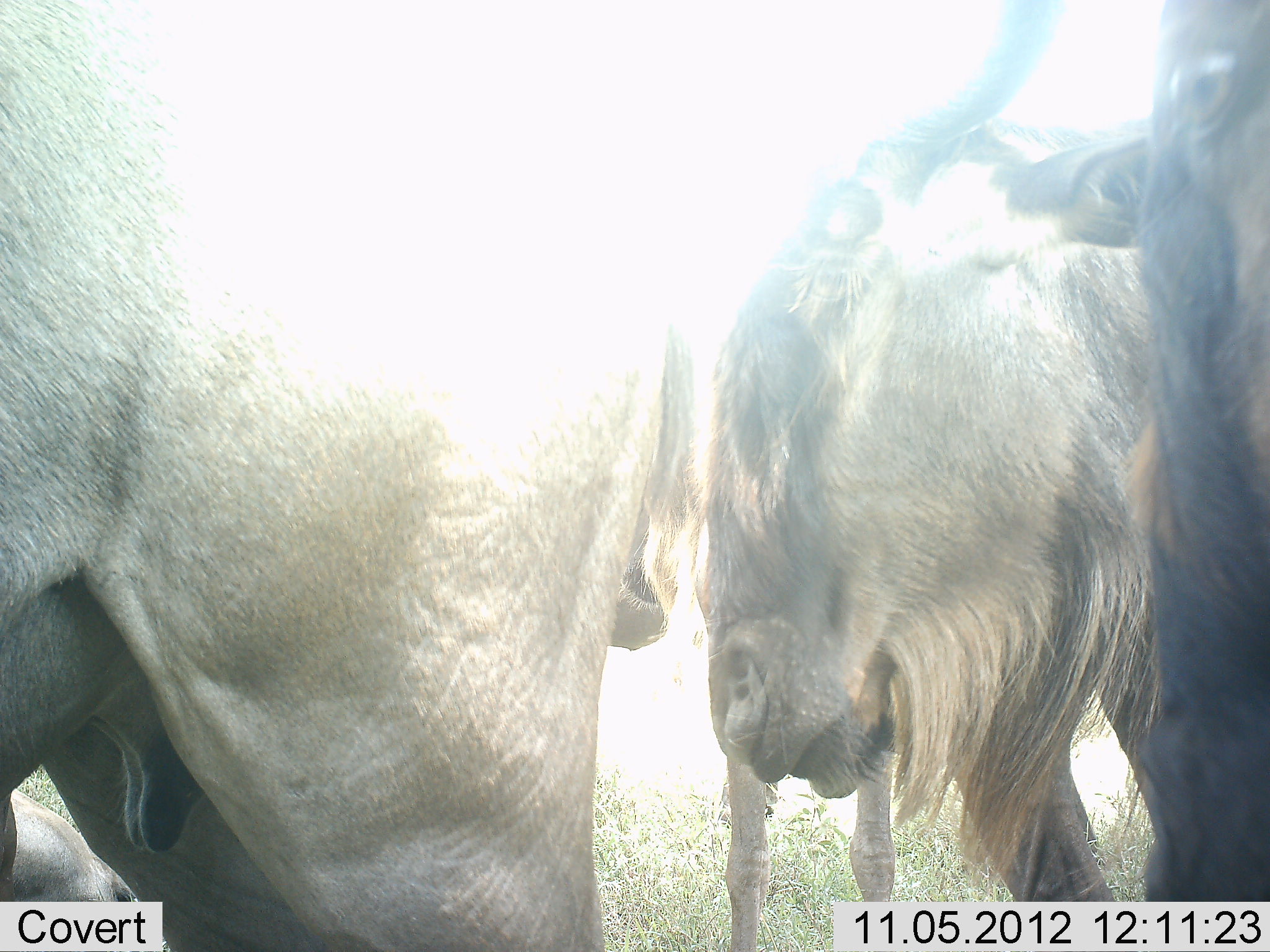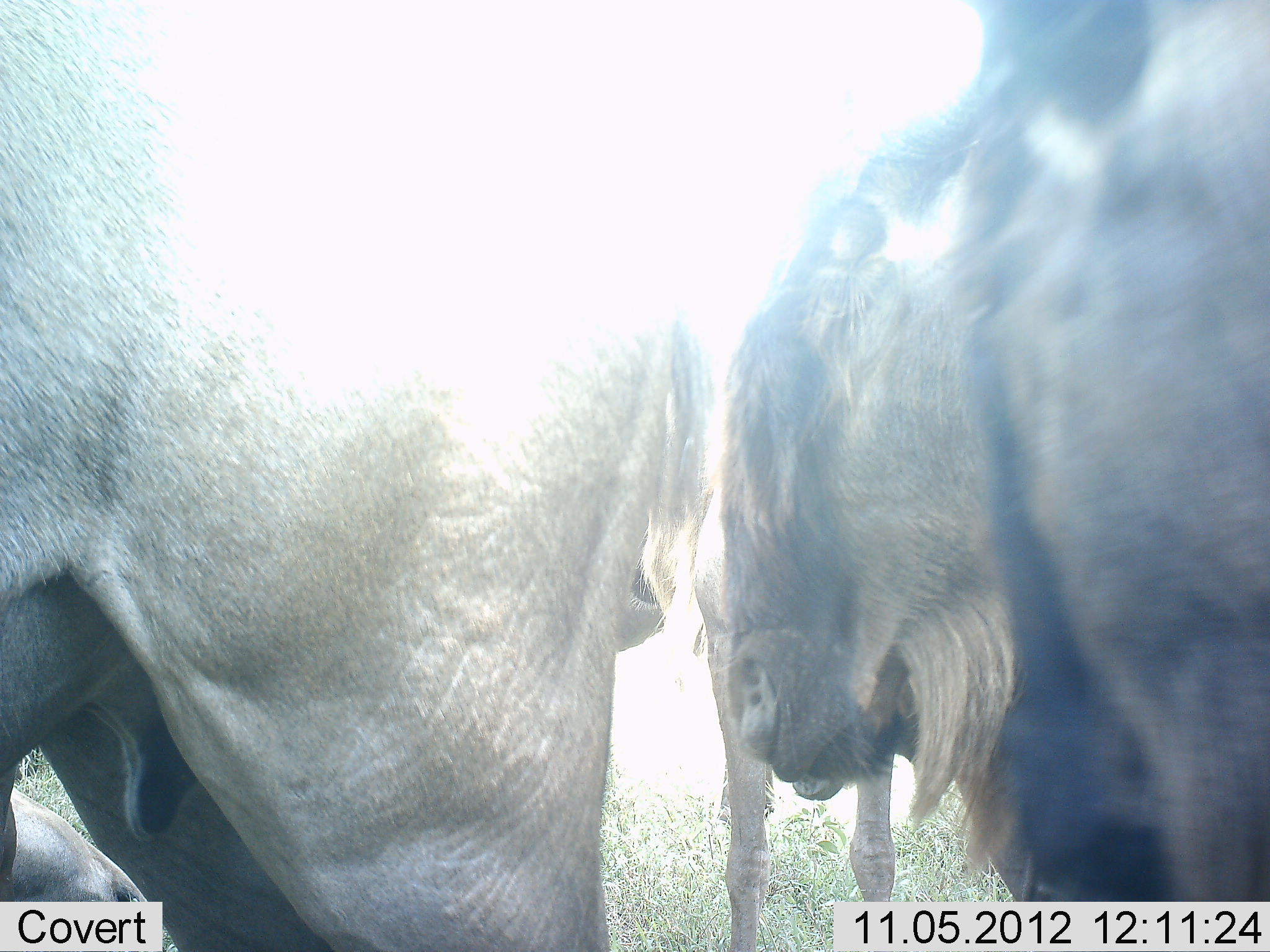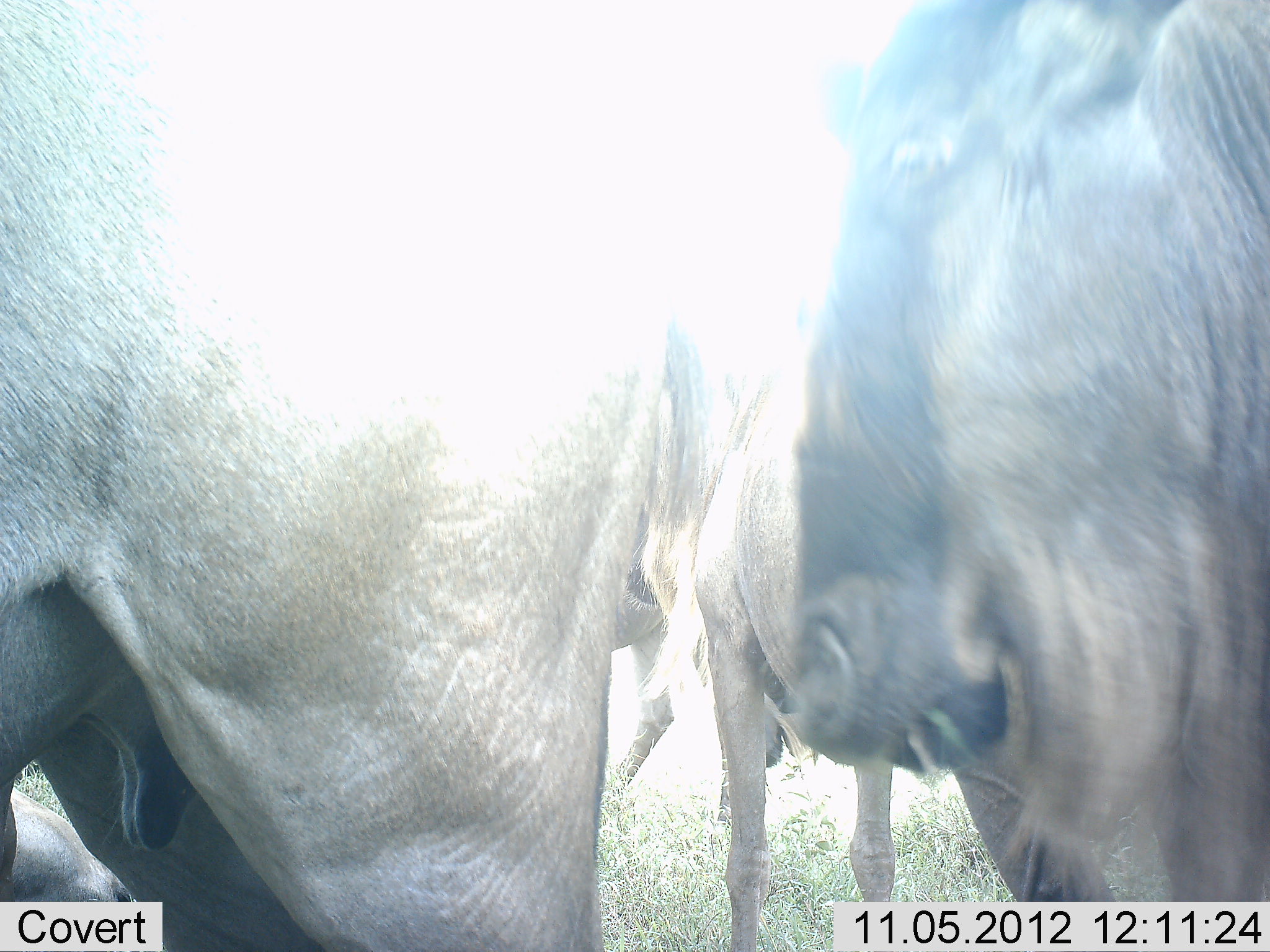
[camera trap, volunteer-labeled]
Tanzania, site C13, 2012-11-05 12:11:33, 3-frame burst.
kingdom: Animalia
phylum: Chordata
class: Mammalia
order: Artiodactyla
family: Bovidae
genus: Connochaetes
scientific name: Connochaetes taurinus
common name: blue wildebeest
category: wildebeest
Wildebeest (blue wildebeest) (Connochaetes taurinus), count 5. Behavior (volunteer vote fractions): standing 80%, resting 30%, moving 20%, interacting 10%. Young present (vote fraction): 0%. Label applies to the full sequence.